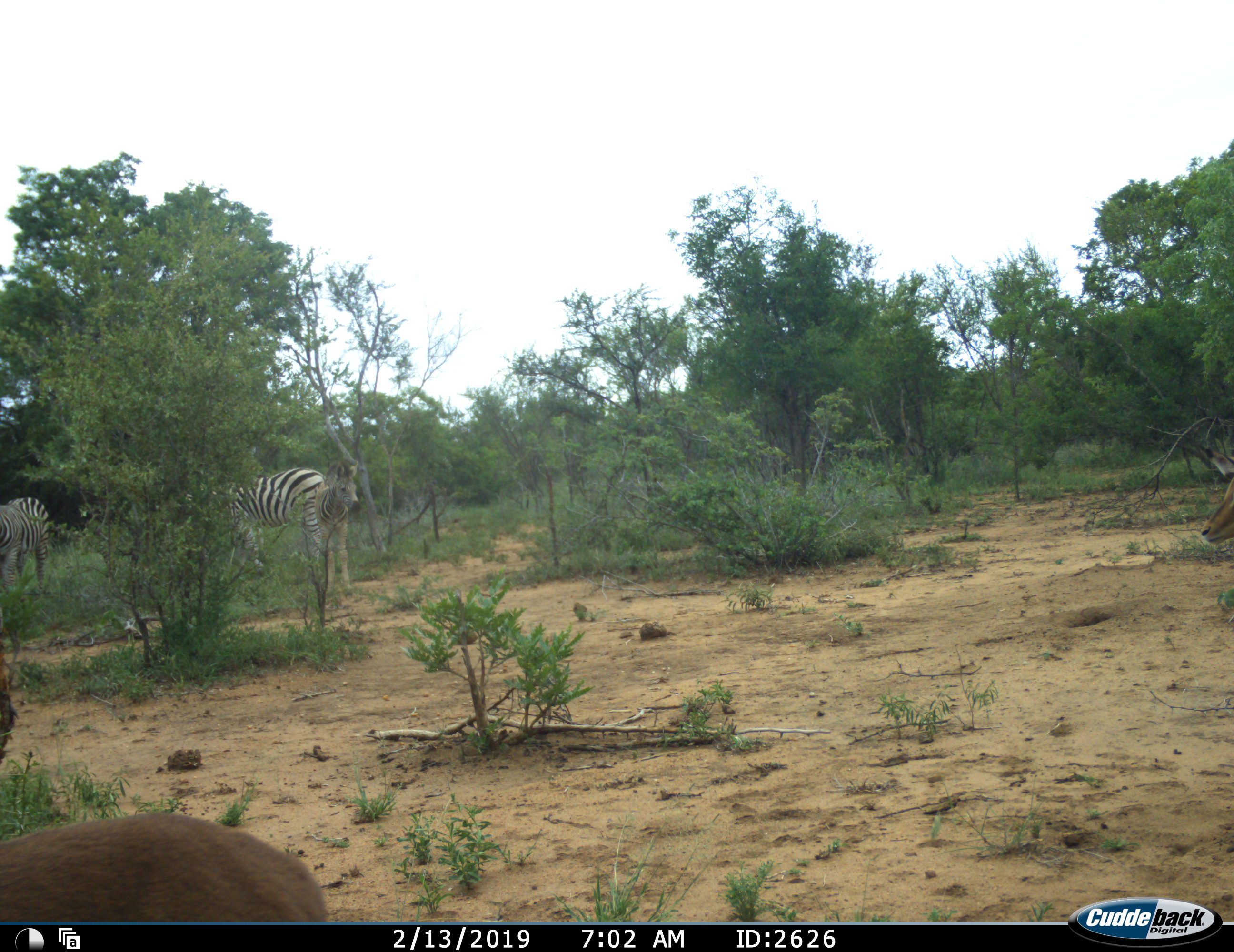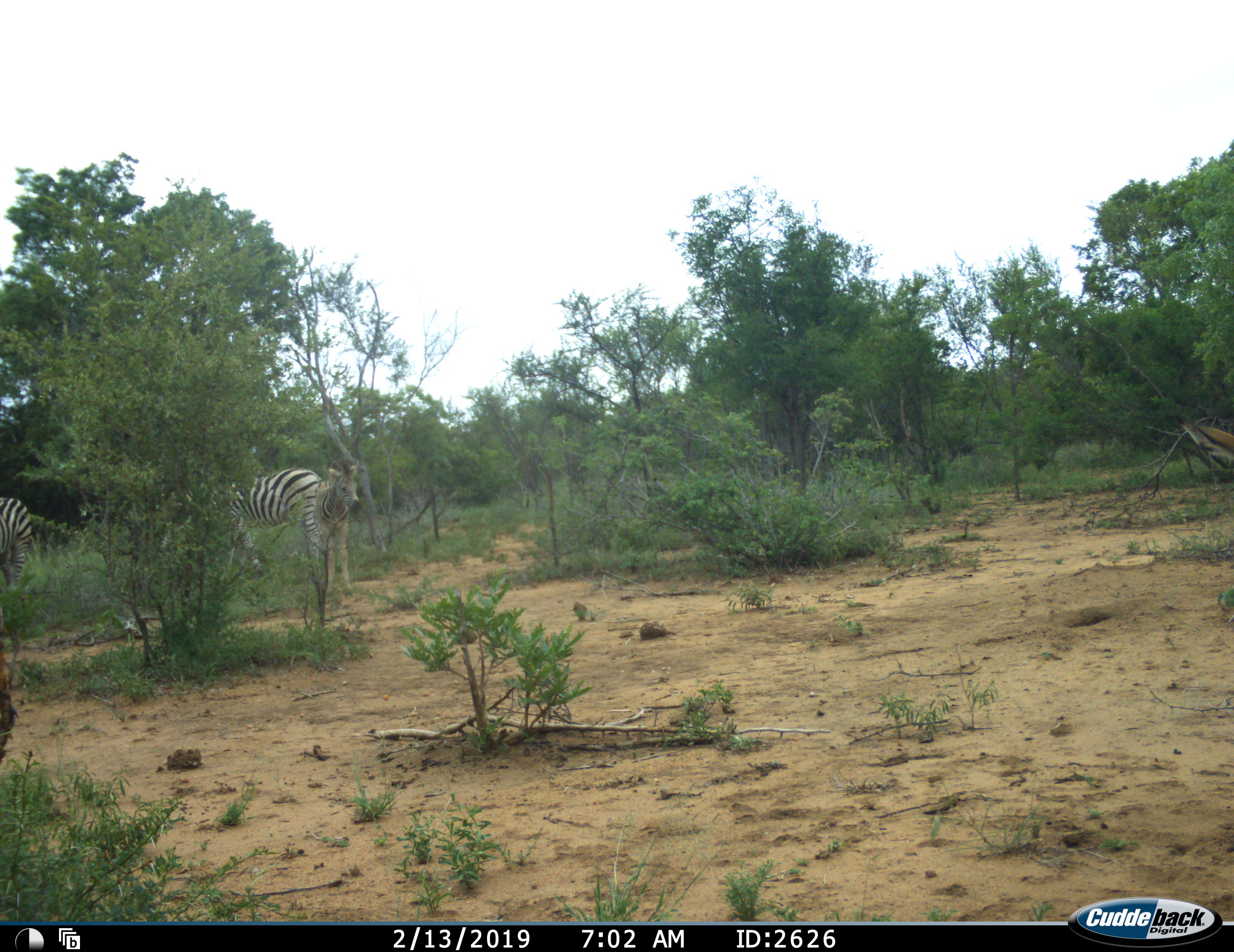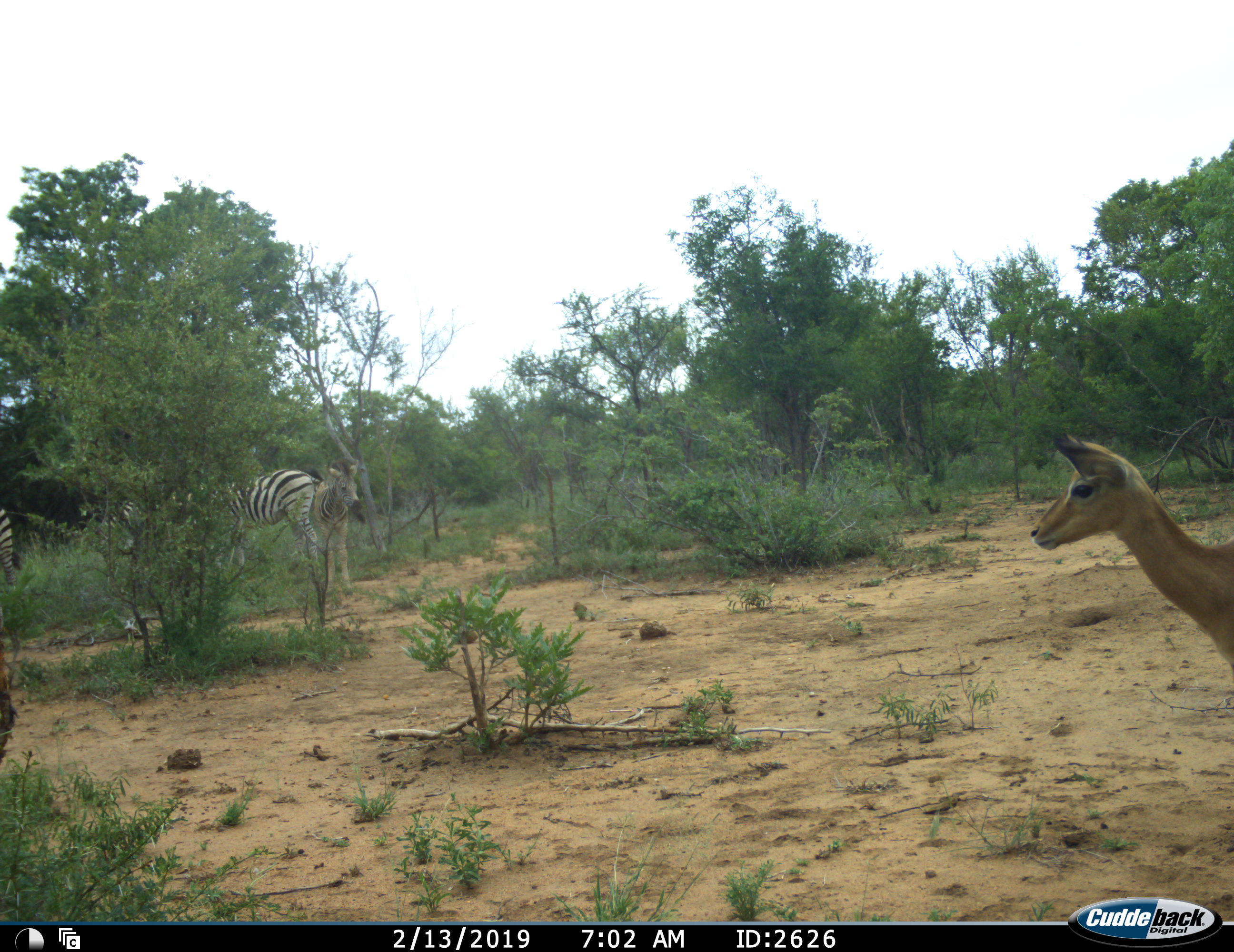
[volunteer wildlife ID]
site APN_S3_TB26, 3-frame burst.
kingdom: Animalia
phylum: Chordata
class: Mammalia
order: Artiodactyla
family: Bovidae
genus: Aepyceros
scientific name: Aepyceros melampus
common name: impala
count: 2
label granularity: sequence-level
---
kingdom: Animalia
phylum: Chordata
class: Mammalia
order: Perissodactyla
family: Equidae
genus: Equus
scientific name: Equus quagga burchellii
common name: burchell's zebra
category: zebraburchells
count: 3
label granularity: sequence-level